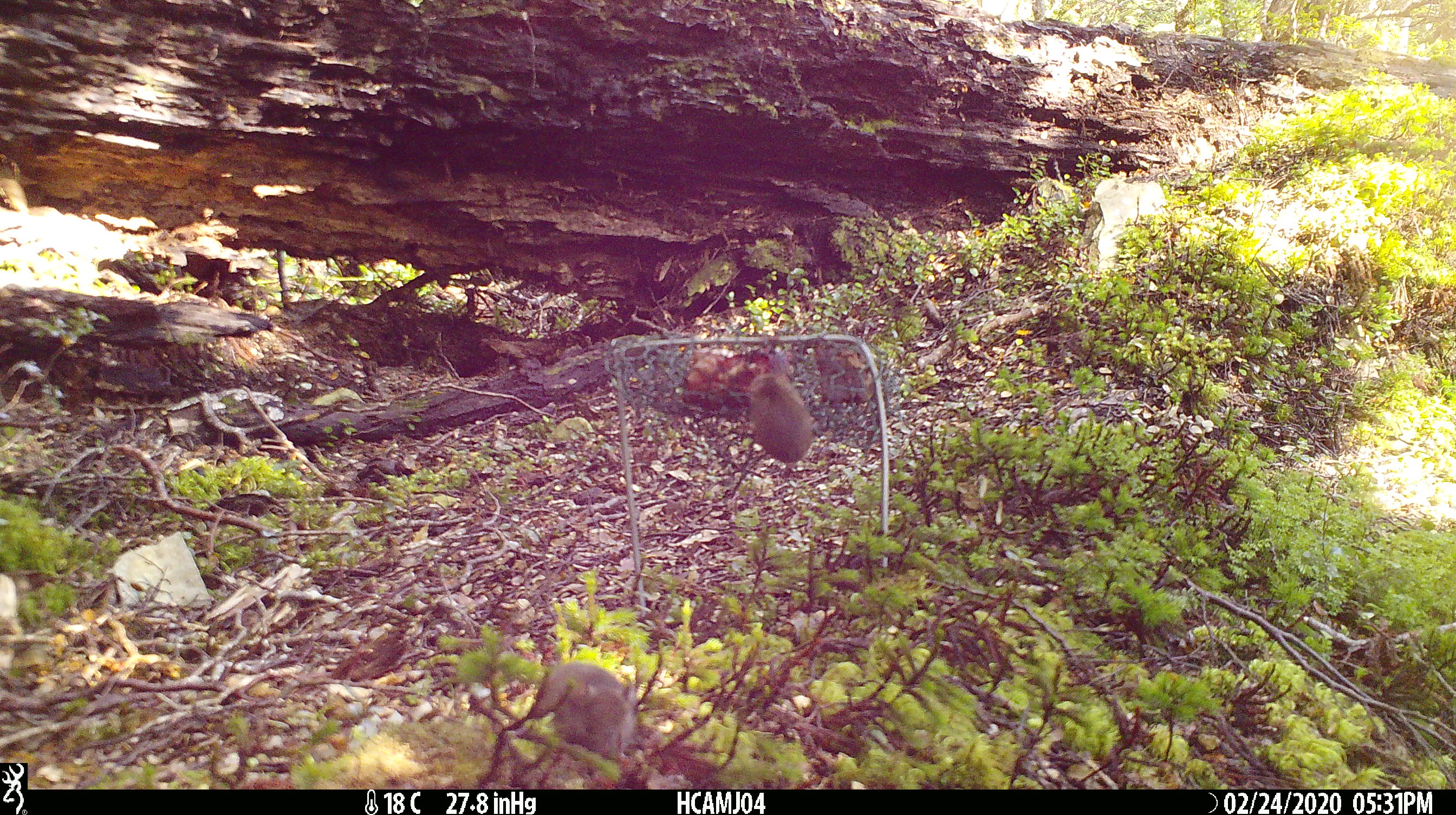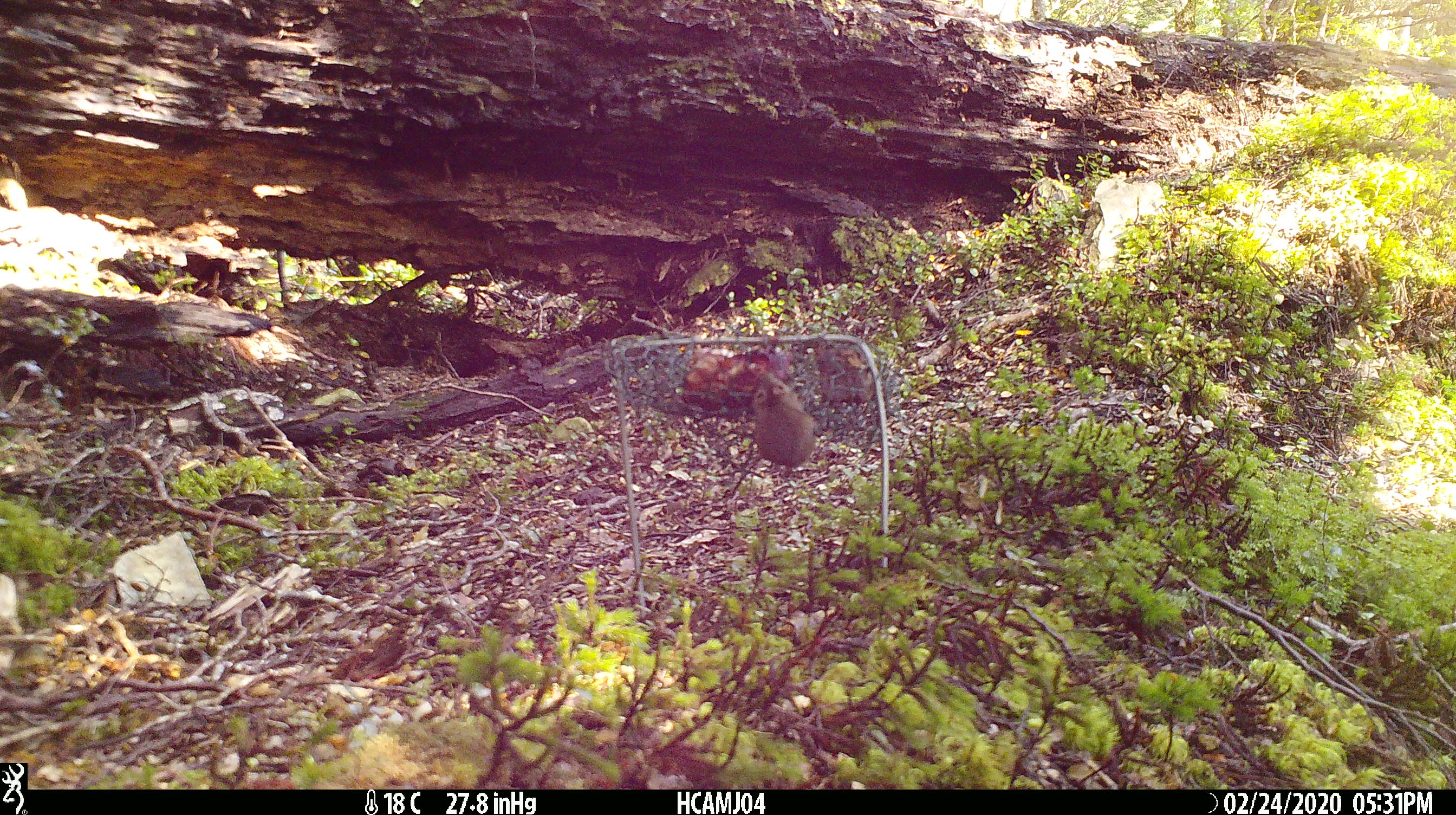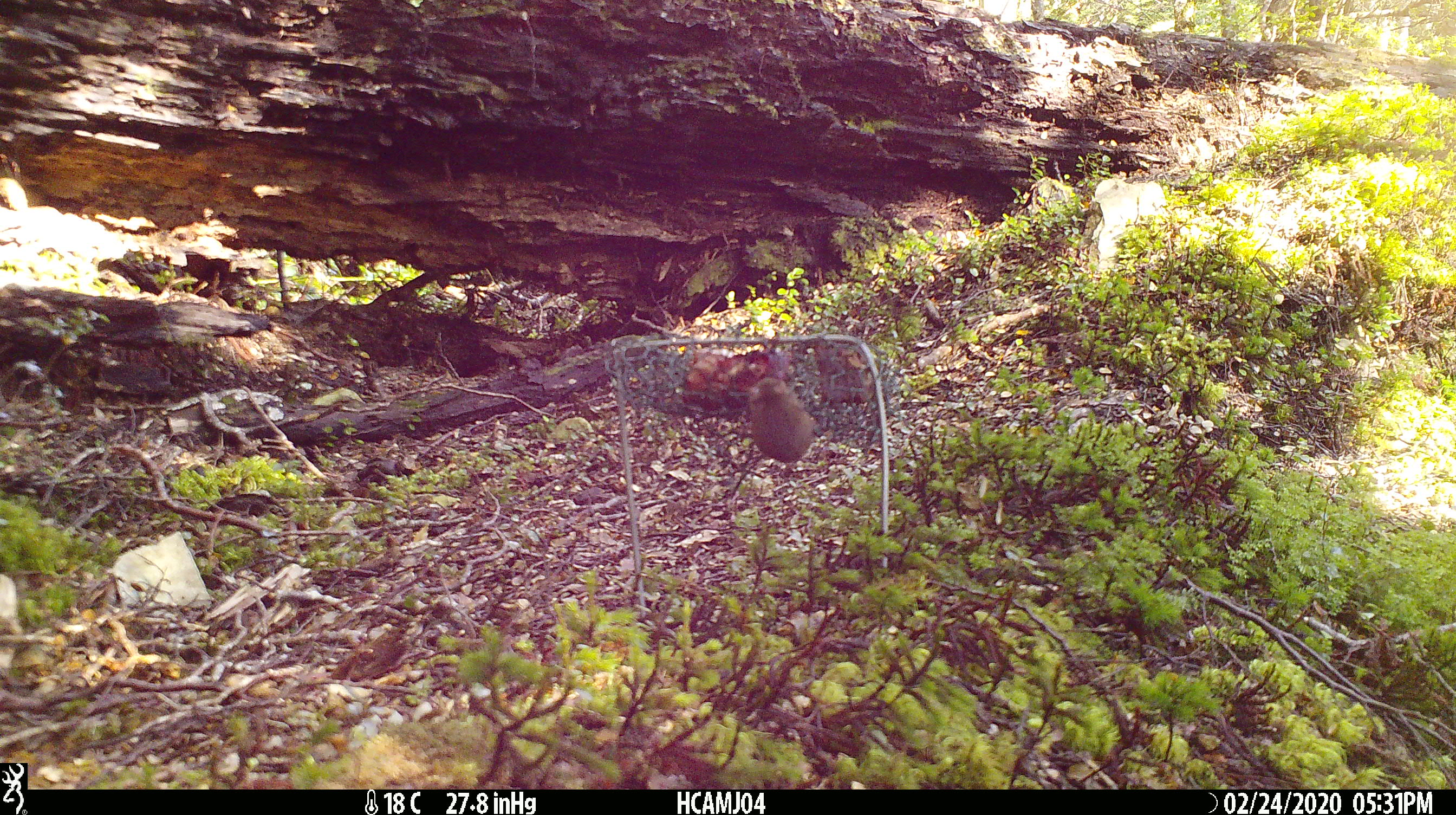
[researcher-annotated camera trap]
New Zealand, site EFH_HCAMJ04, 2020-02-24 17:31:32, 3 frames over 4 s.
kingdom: Animalia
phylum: Chordata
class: Mammalia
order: Rodentia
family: Muridae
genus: Mus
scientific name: Mus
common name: mouse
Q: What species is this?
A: Mouse (Mus).